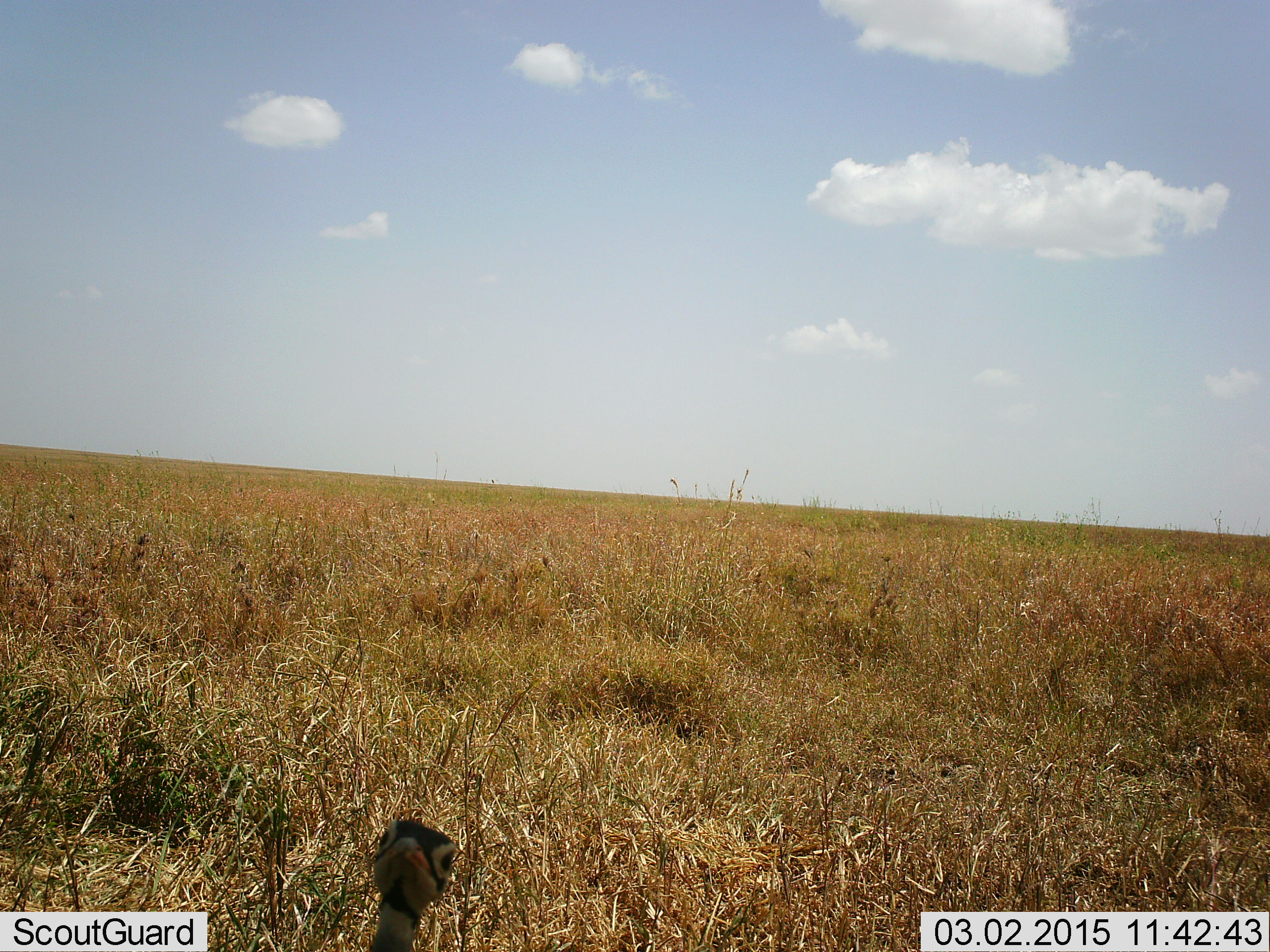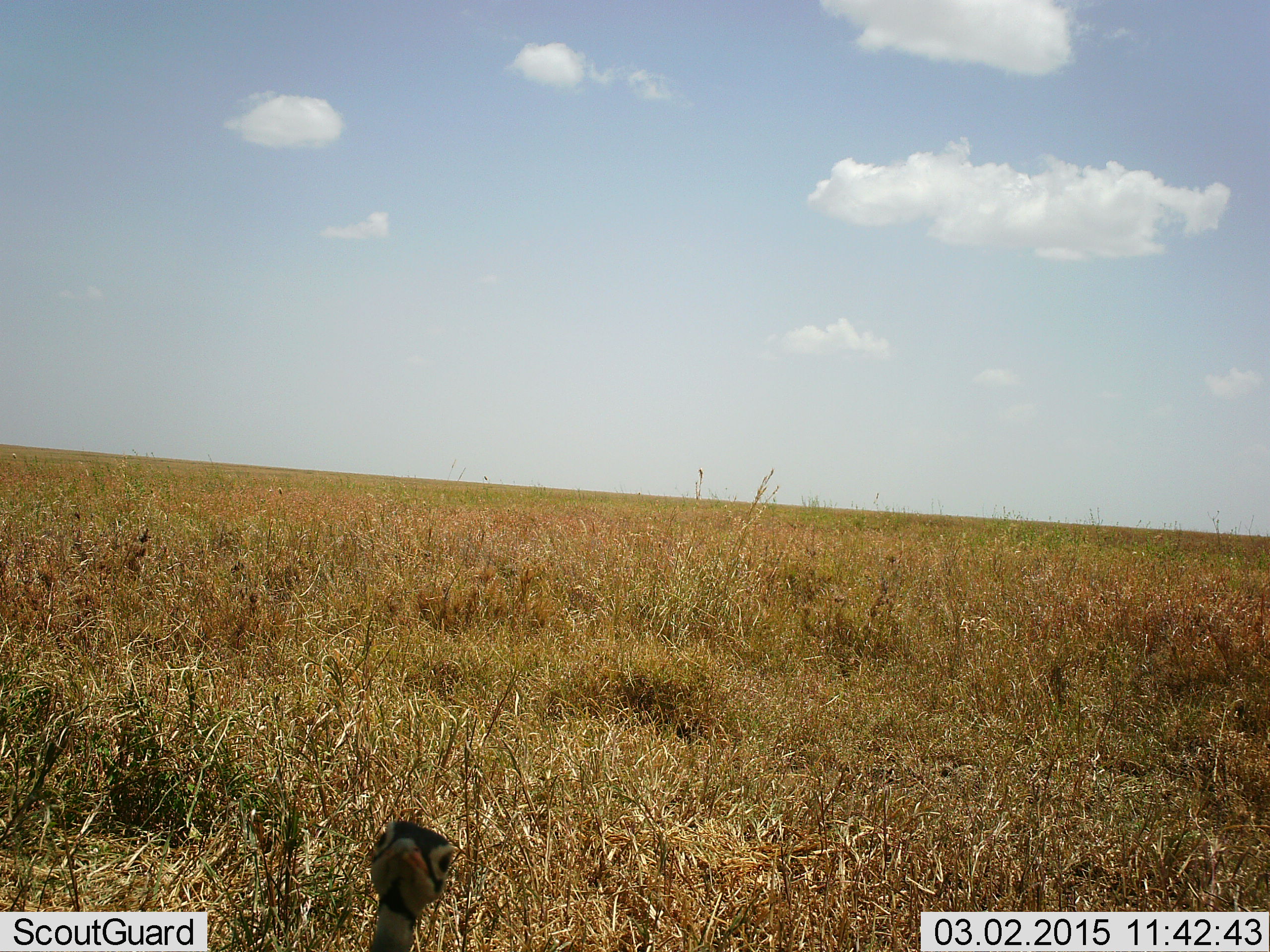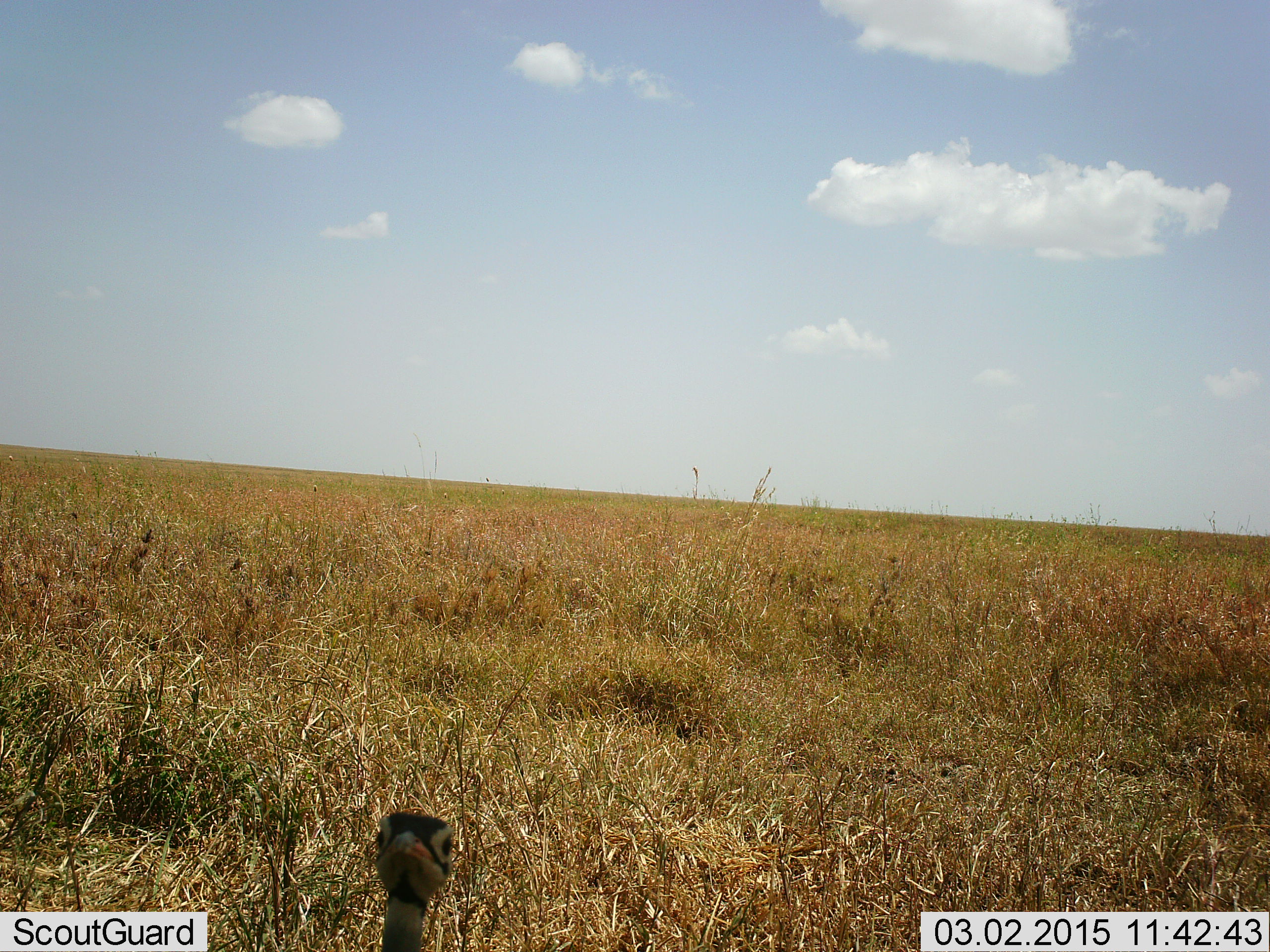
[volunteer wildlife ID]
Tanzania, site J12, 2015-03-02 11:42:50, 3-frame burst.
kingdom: Animalia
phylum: Chordata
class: Aves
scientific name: Aves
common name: bird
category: otherbird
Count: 1.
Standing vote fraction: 90%.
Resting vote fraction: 0%.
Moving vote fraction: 0%.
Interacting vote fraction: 10%.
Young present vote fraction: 0%.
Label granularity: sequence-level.